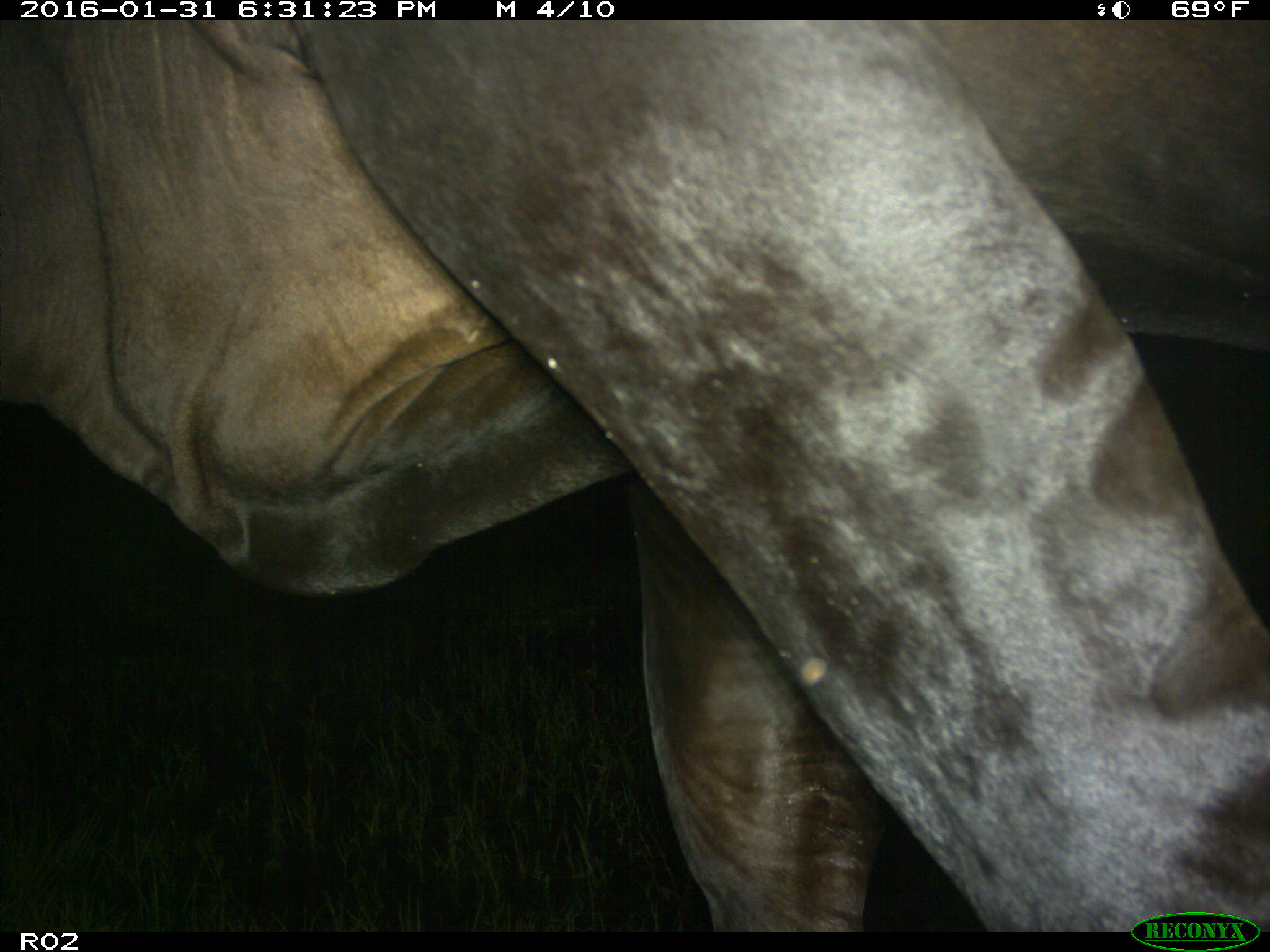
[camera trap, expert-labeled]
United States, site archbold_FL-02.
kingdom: Animalia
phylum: Chordata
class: Mammalia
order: Artiodactyla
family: Bovidae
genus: Bos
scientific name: Bos taurus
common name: domestic cow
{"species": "Bos taurus (domestic cow)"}